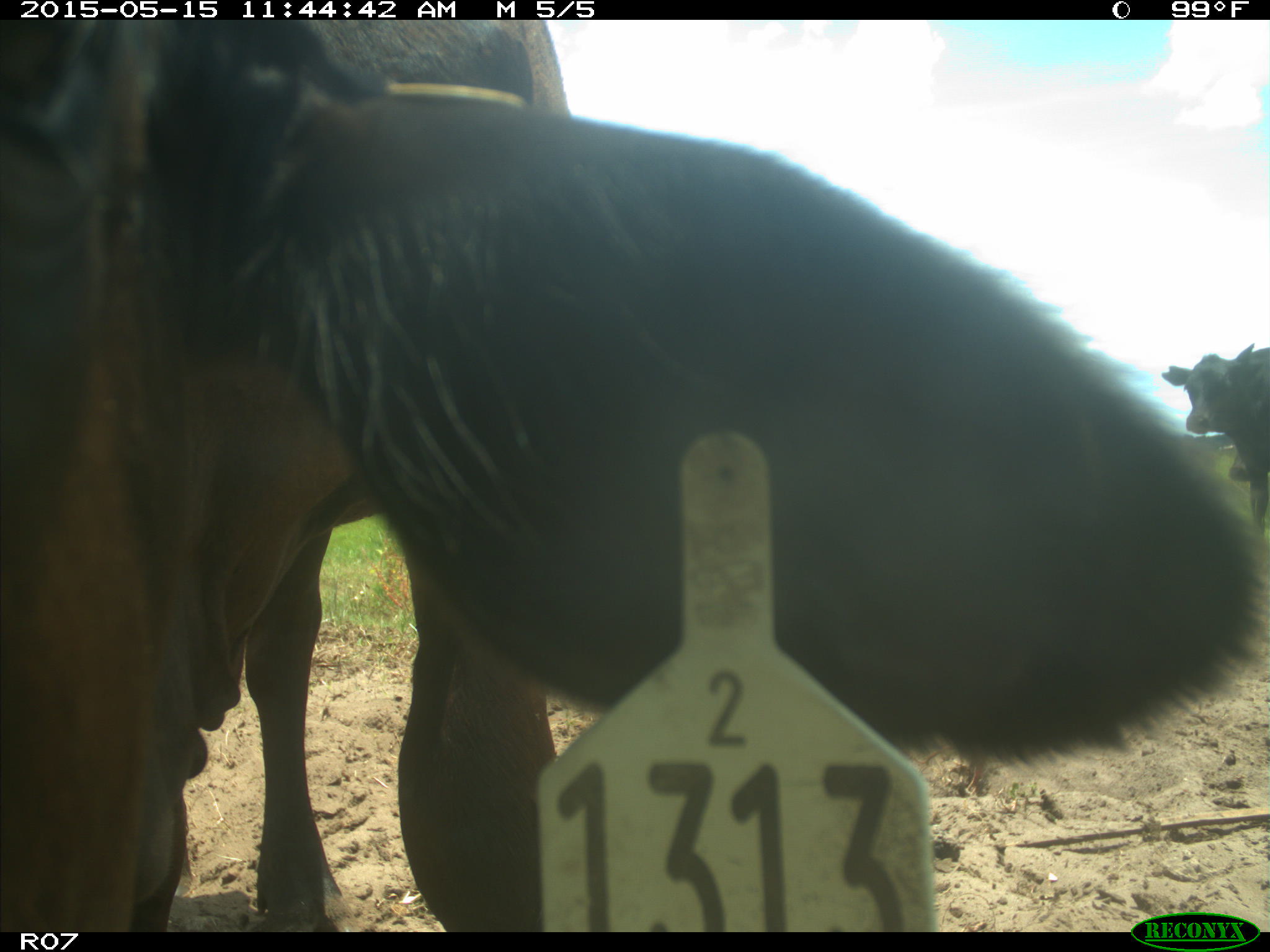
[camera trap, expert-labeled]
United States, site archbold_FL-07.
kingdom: Animalia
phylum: Chordata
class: Mammalia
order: Artiodactyla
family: Bovidae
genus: Bos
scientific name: Bos taurus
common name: domestic cow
Bos taurus (domestic cow).